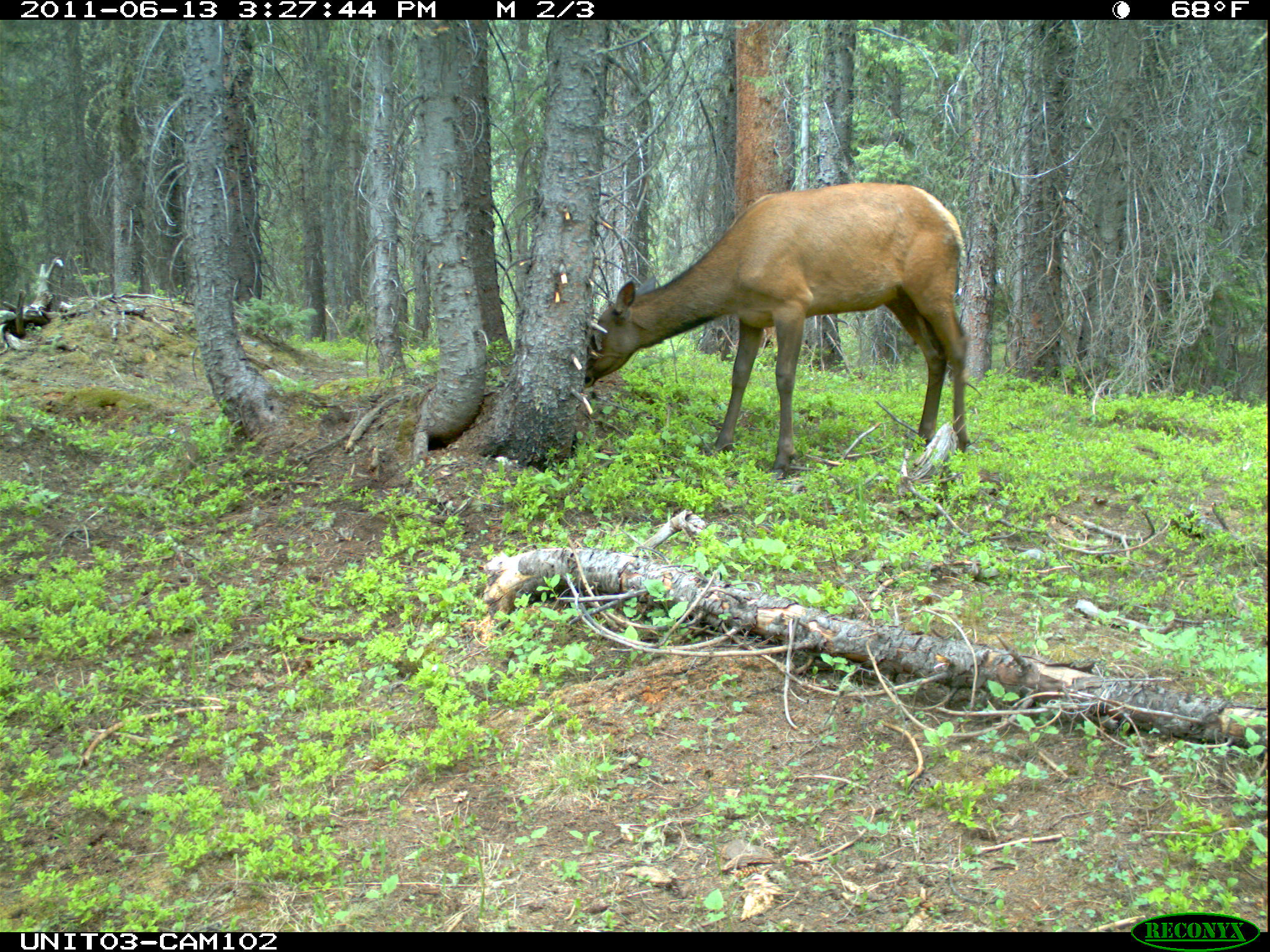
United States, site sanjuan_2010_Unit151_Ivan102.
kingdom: Animalia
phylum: Chordata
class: Mammalia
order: Artiodactyla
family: Cervidae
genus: Cervus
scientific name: Cervus elaphus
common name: red deer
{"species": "Cervus elaphus (red deer)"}